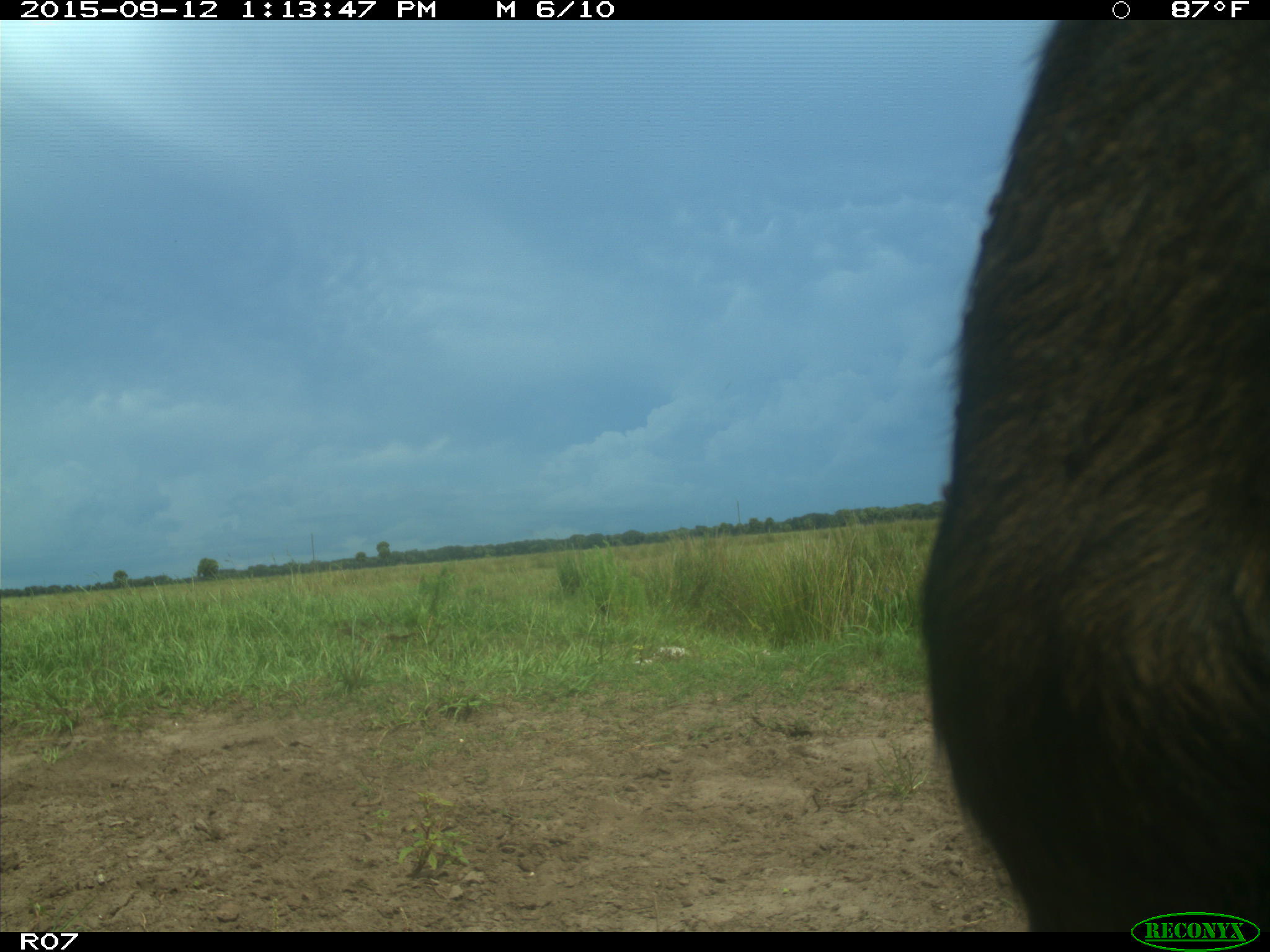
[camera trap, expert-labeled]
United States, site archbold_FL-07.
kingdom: Animalia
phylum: Chordata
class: Mammalia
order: Artiodactyla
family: Bovidae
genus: Bos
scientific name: Bos taurus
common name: domestic cow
Bos taurus (domestic cow).